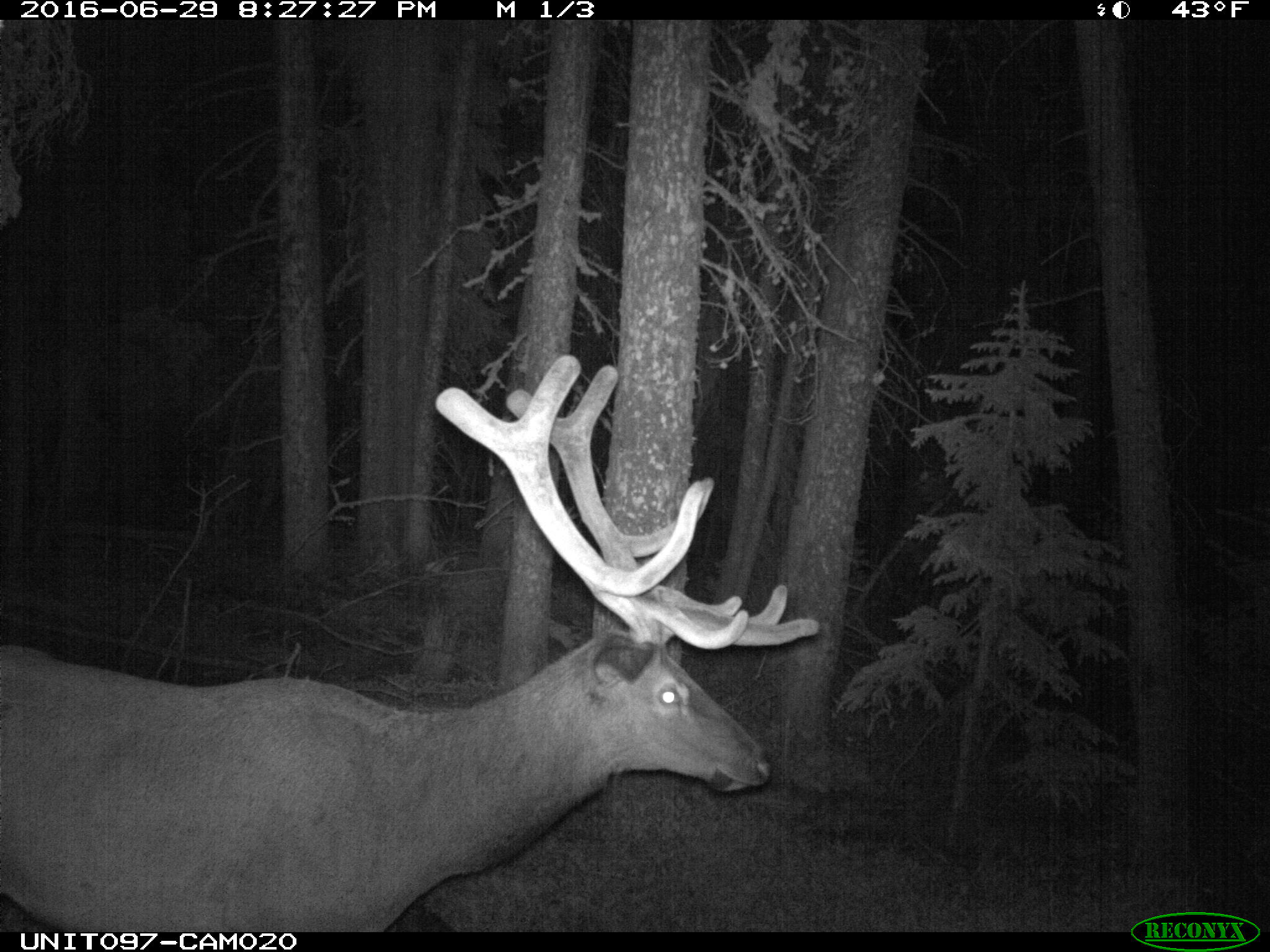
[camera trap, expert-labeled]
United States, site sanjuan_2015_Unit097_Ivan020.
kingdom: Animalia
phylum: Chordata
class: Mammalia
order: Artiodactyla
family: Cervidae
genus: Cervus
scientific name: Cervus elaphus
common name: red deer